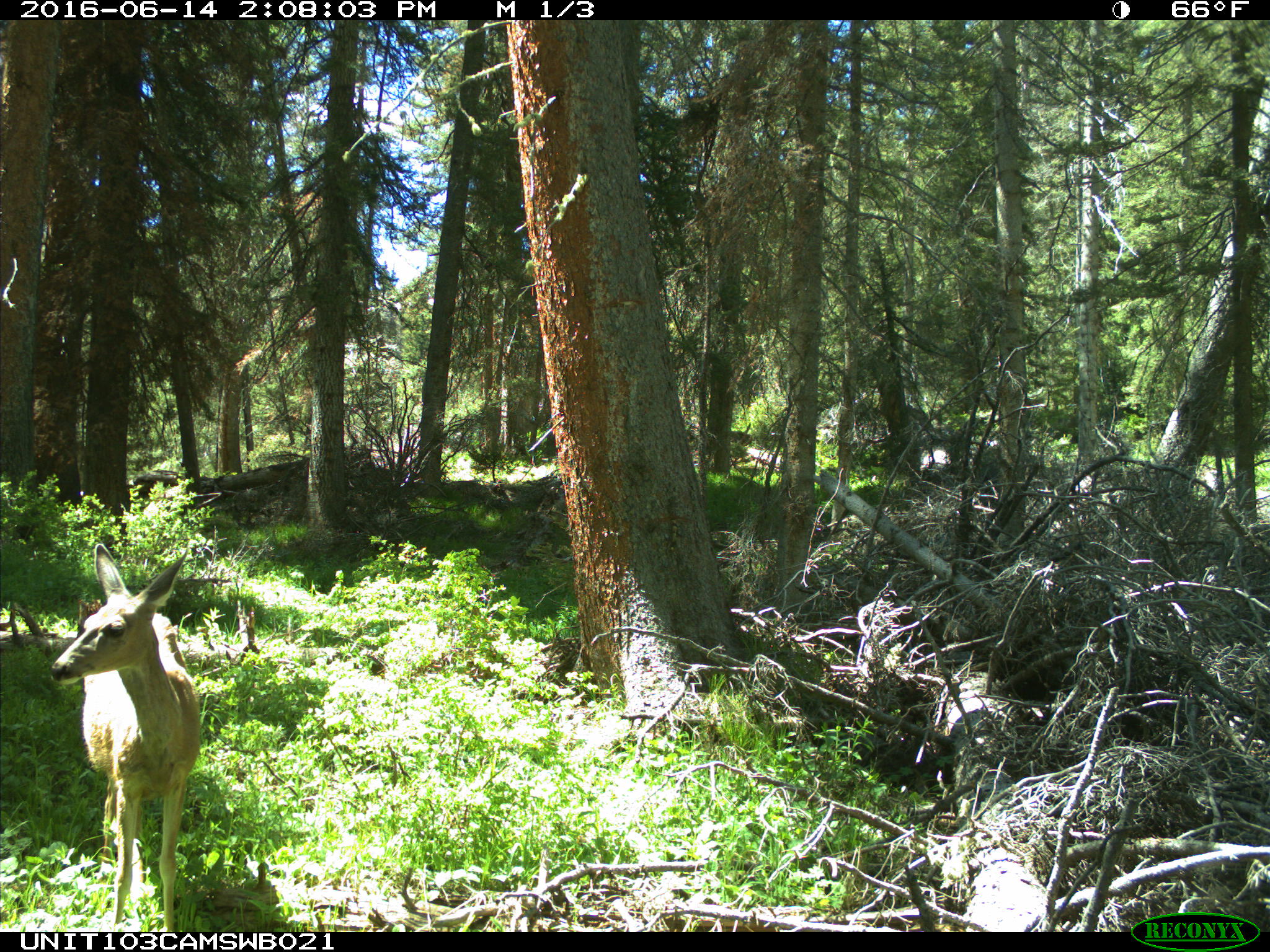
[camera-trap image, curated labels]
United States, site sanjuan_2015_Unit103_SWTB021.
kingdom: Animalia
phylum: Chordata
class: Mammalia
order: Artiodactyla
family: Cervidae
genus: Odocoileus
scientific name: Odocoileus hemionus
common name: mule deer